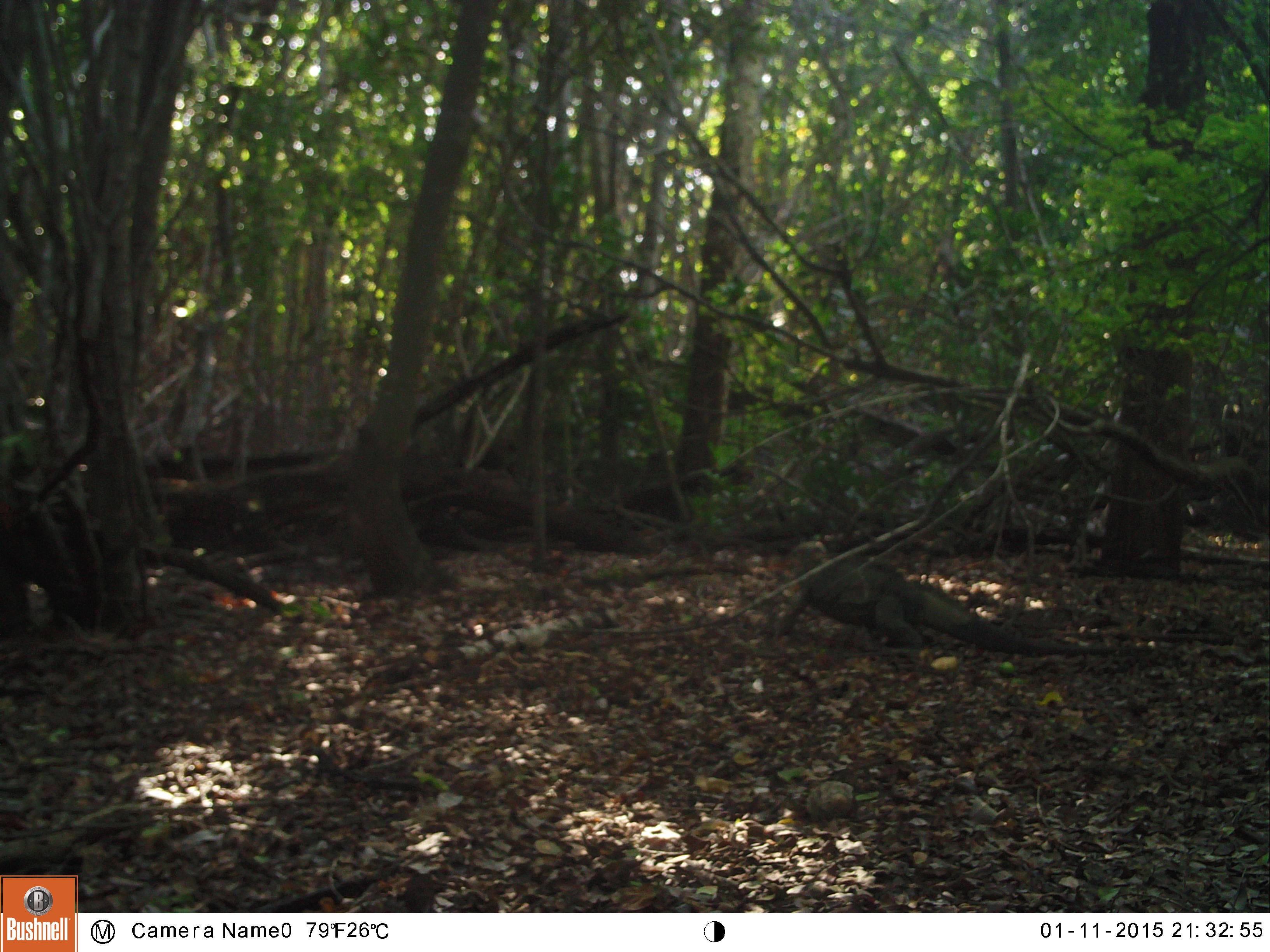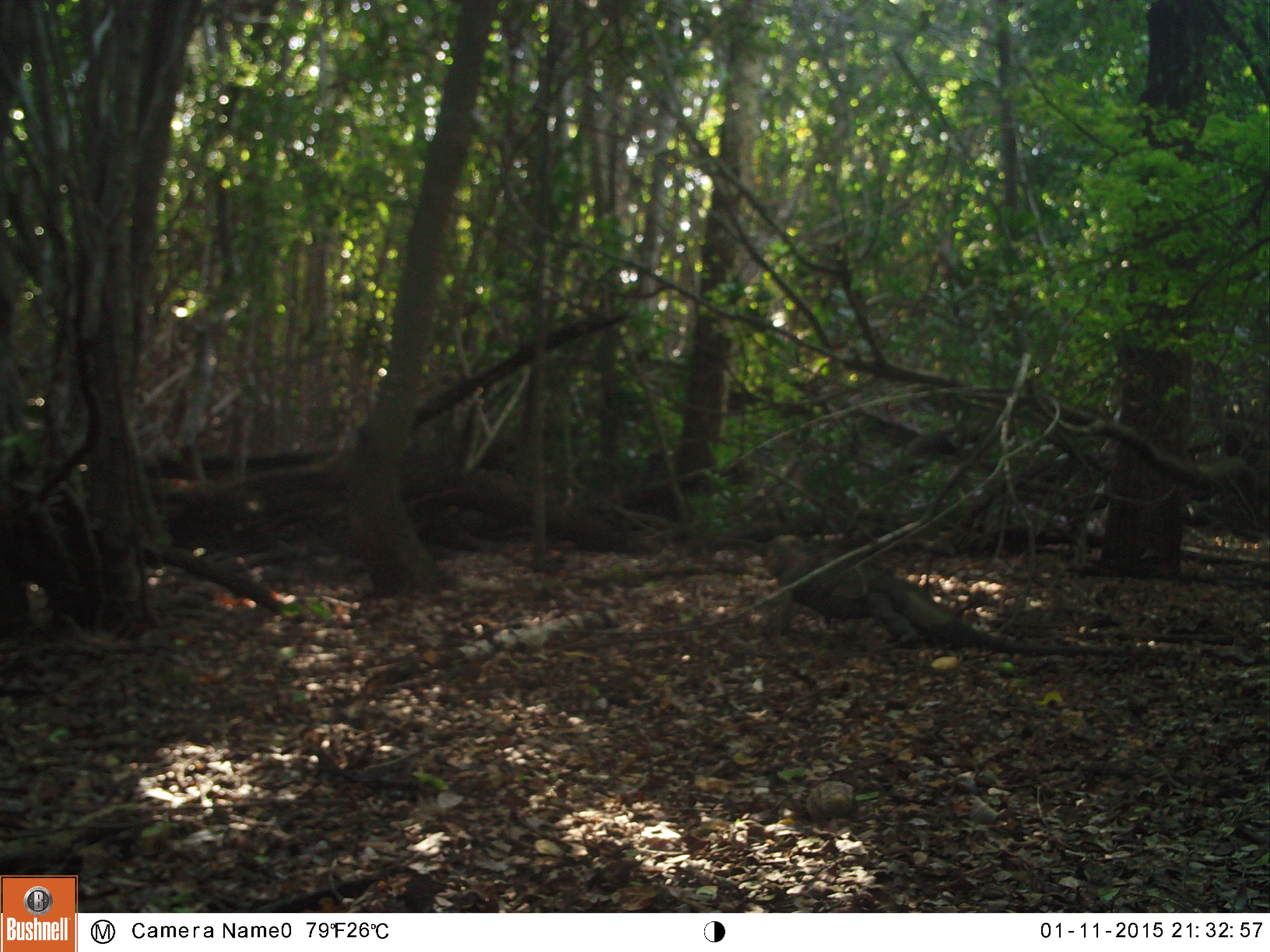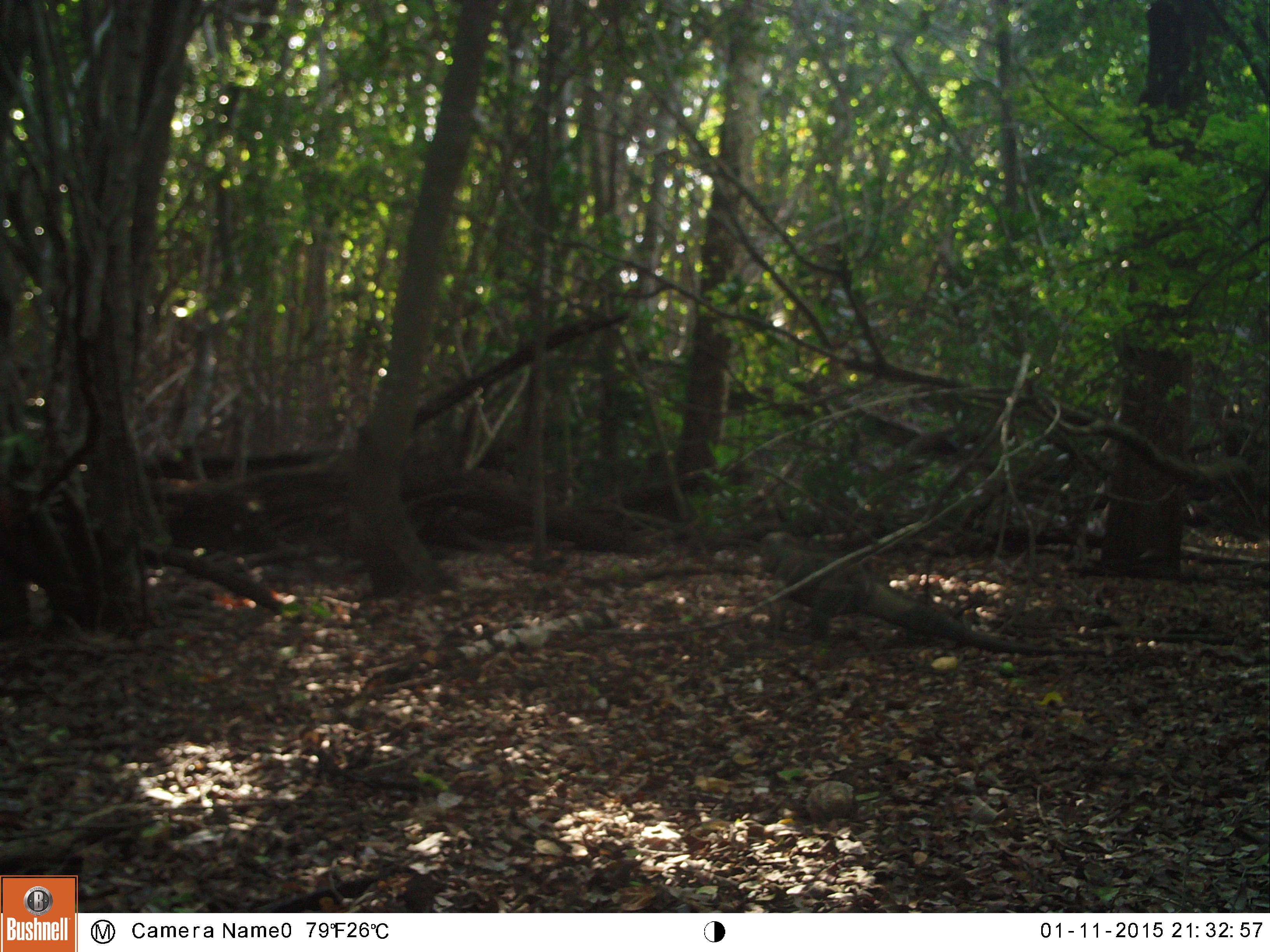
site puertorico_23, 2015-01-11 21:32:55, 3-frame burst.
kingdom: Animalia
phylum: Chordata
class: Reptilia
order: Squamata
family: Iguanidae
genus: Iguana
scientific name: Iguana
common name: typical iguanas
Iguana (typical iguanas).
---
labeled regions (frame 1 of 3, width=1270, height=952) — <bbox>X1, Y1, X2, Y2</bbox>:
iguana: <bbox>777, 542, 1028, 656</bbox>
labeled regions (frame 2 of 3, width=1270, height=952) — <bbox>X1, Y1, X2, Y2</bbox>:
iguana: <bbox>765, 532, 1156, 668</bbox>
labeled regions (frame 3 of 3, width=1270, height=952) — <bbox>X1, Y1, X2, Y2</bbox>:
iguana: <bbox>758, 531, 1092, 674</bbox>